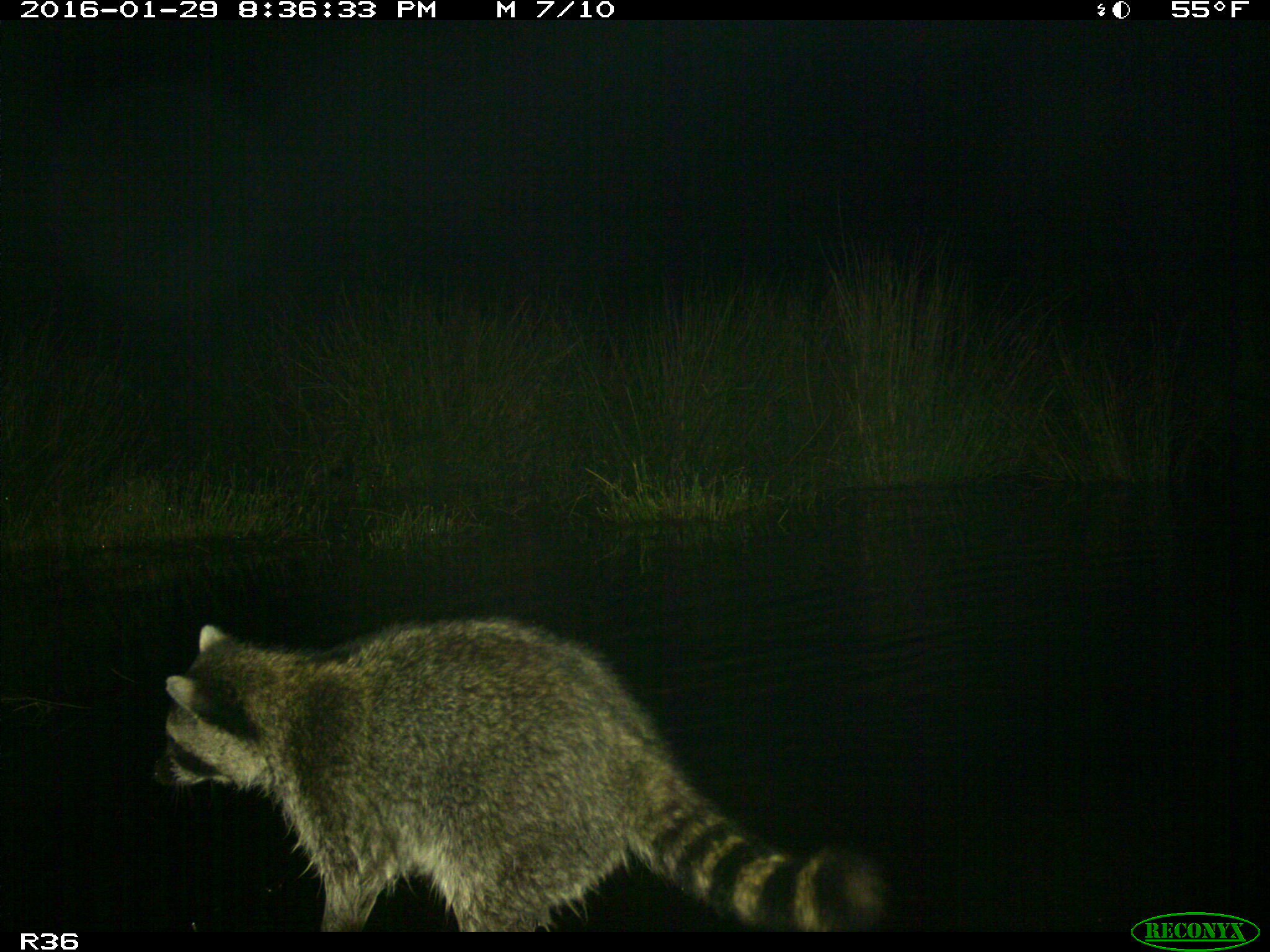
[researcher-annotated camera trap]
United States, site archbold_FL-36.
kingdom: Animalia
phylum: Chordata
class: Mammalia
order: Carnivora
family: Procyonidae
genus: Procyon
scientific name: Procyon lotor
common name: common raccoon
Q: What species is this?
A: Procyon lotor (common raccoon).